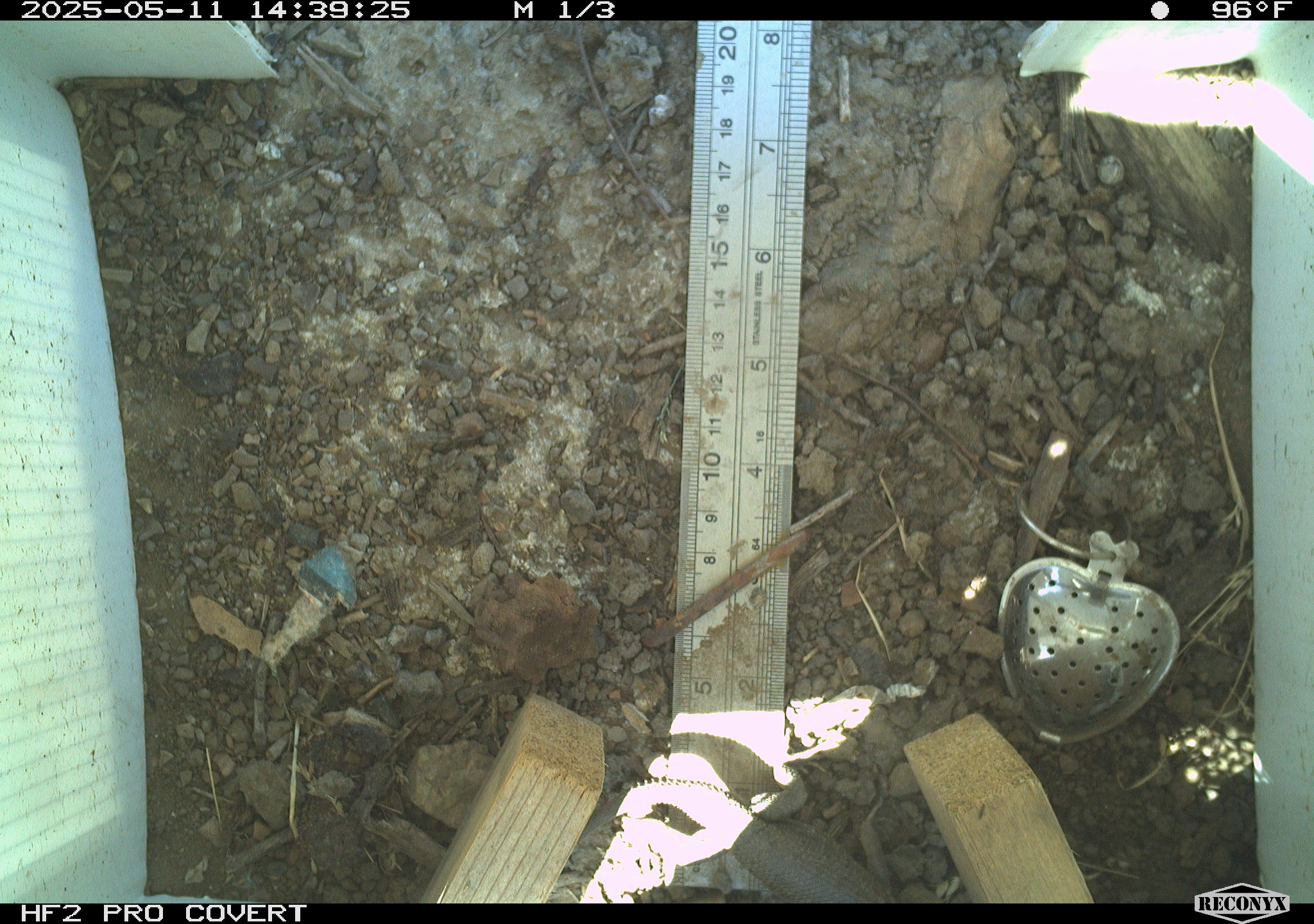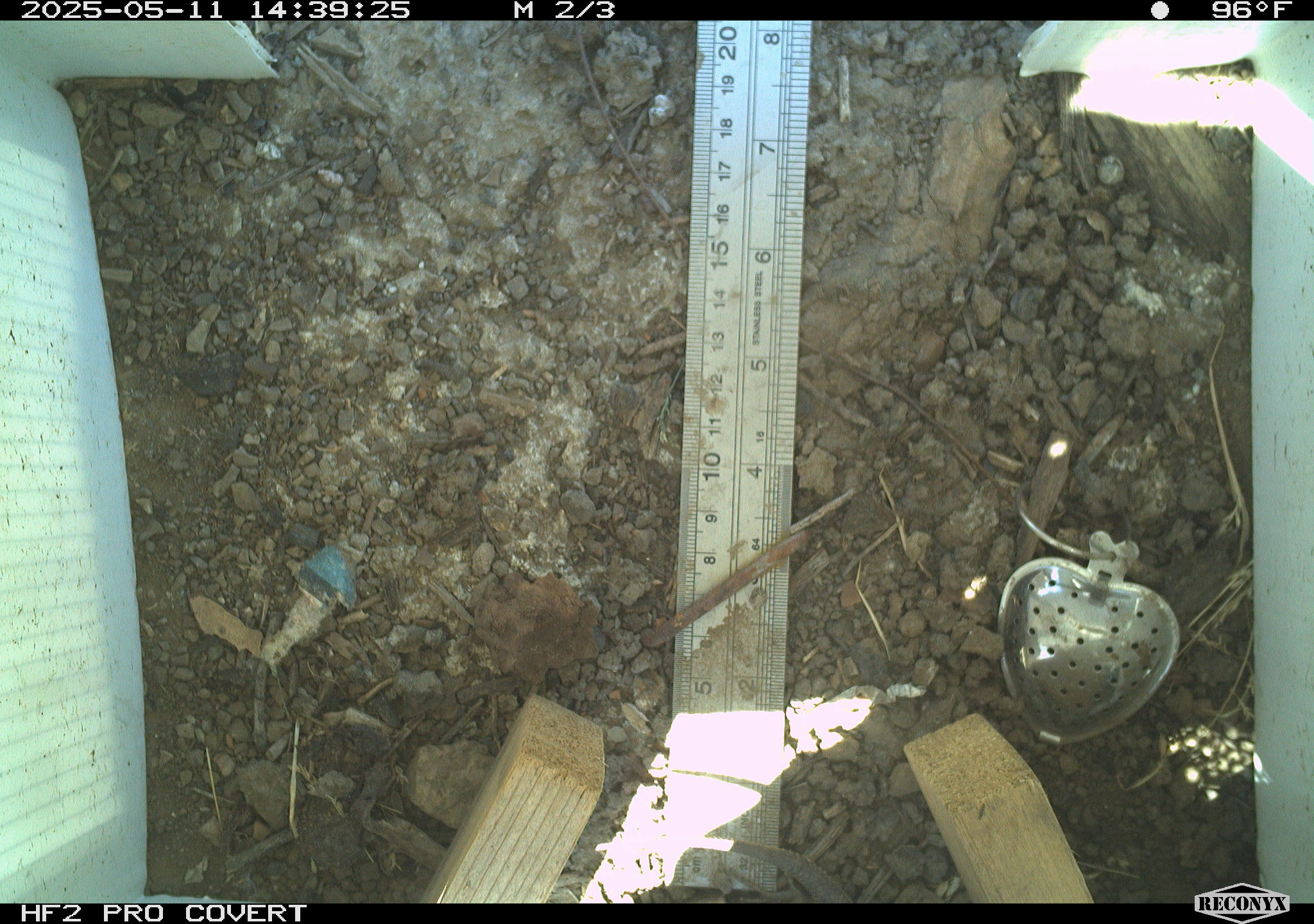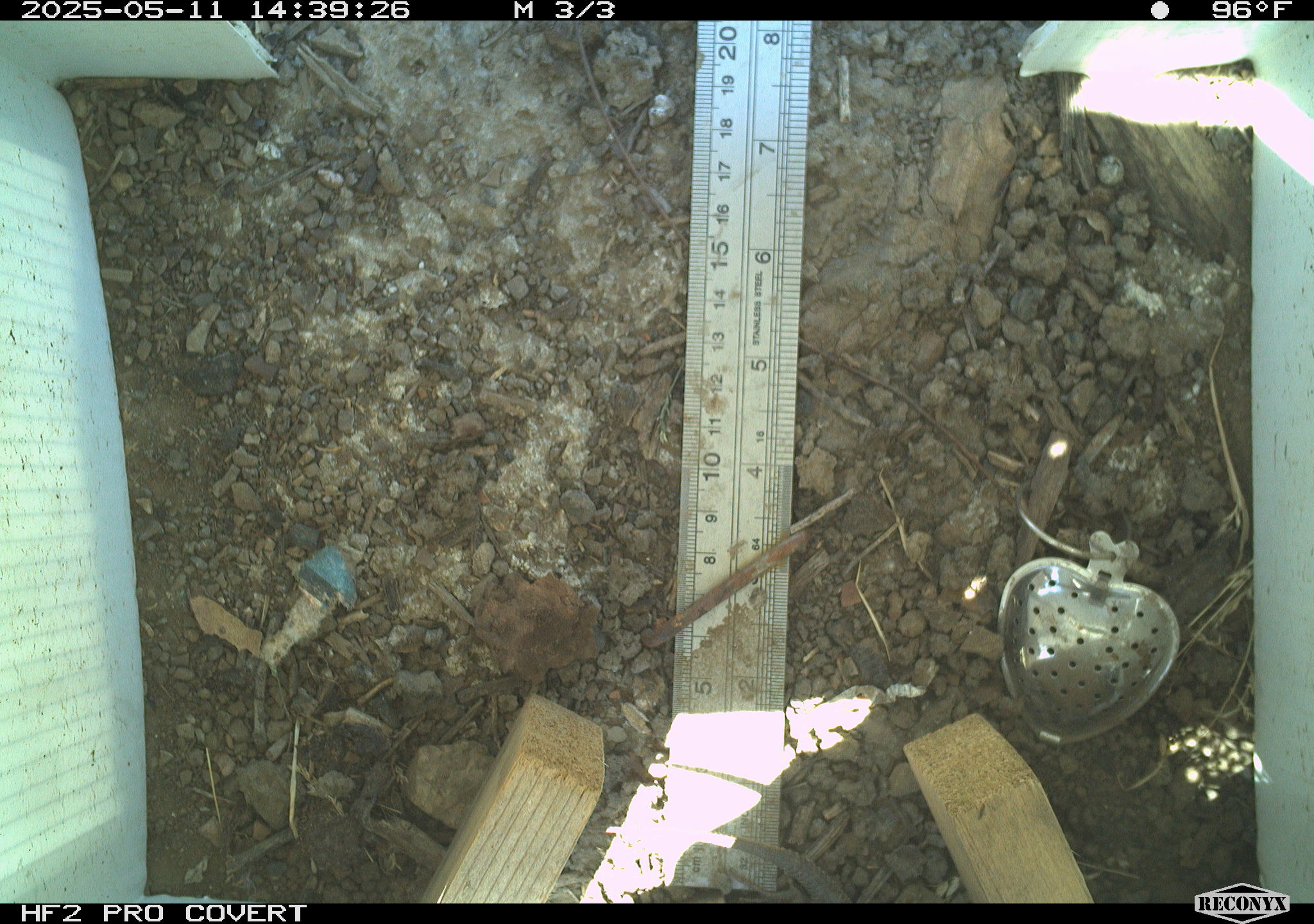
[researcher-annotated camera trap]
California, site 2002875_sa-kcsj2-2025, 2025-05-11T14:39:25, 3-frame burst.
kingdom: Animalia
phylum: Chordata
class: Reptilia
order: Squamata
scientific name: Squamata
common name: lizards and snakes